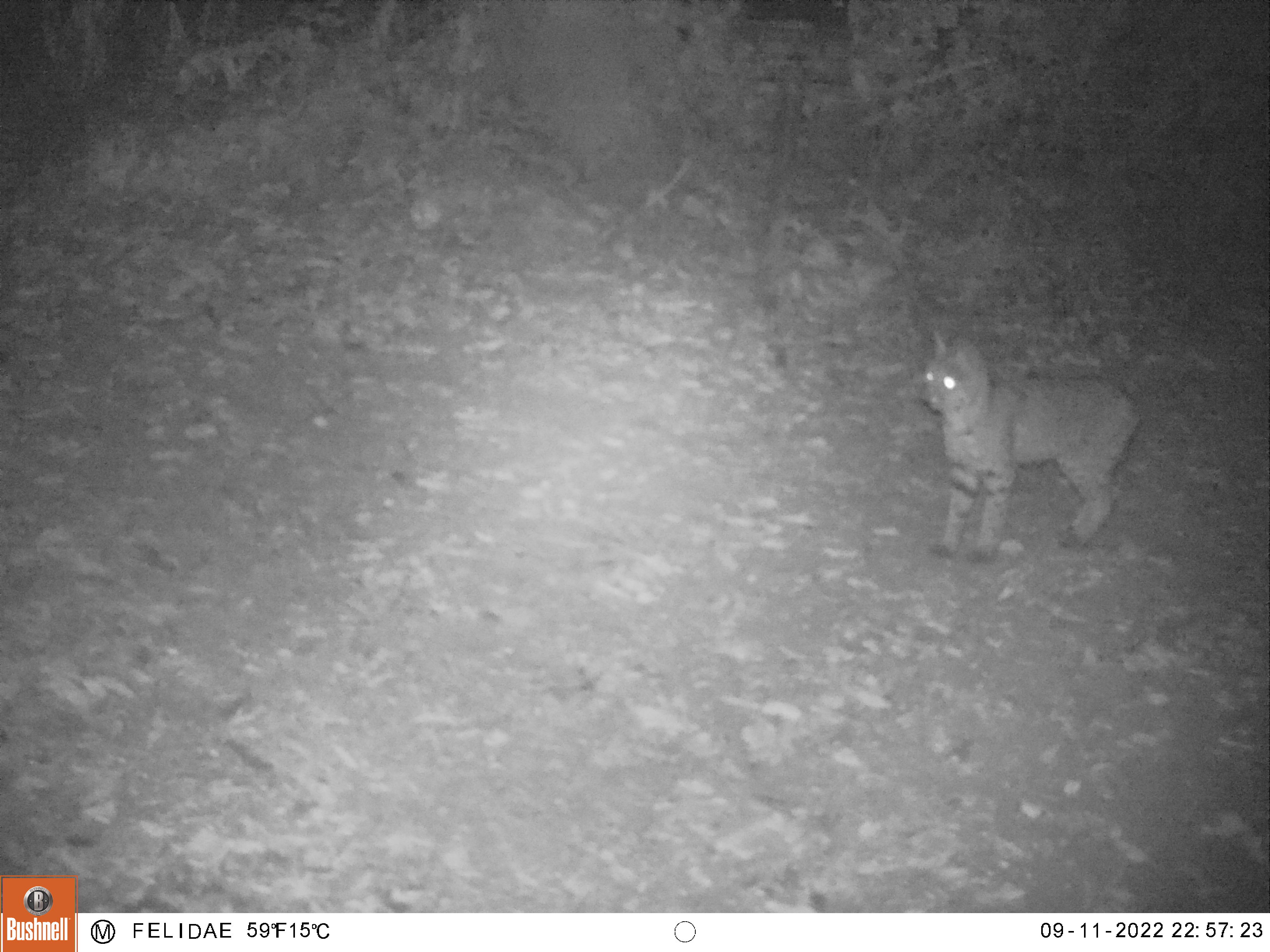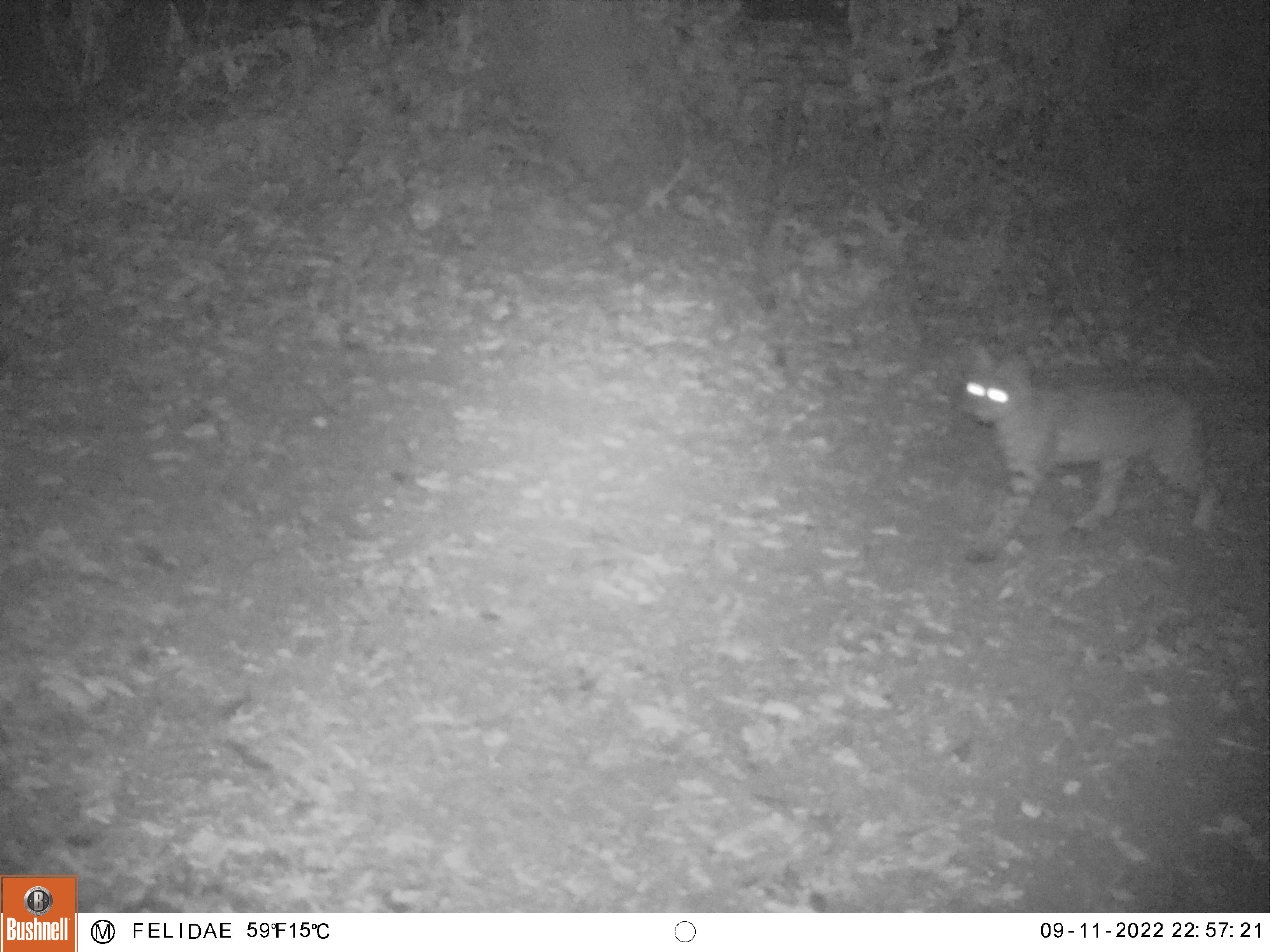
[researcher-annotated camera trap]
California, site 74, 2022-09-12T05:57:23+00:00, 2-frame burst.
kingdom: Animalia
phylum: Chordata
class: Mammalia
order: Carnivora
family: Felidae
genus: Lynx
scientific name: Lynx rufus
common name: bobcat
Bobcat (Lynx rufus).